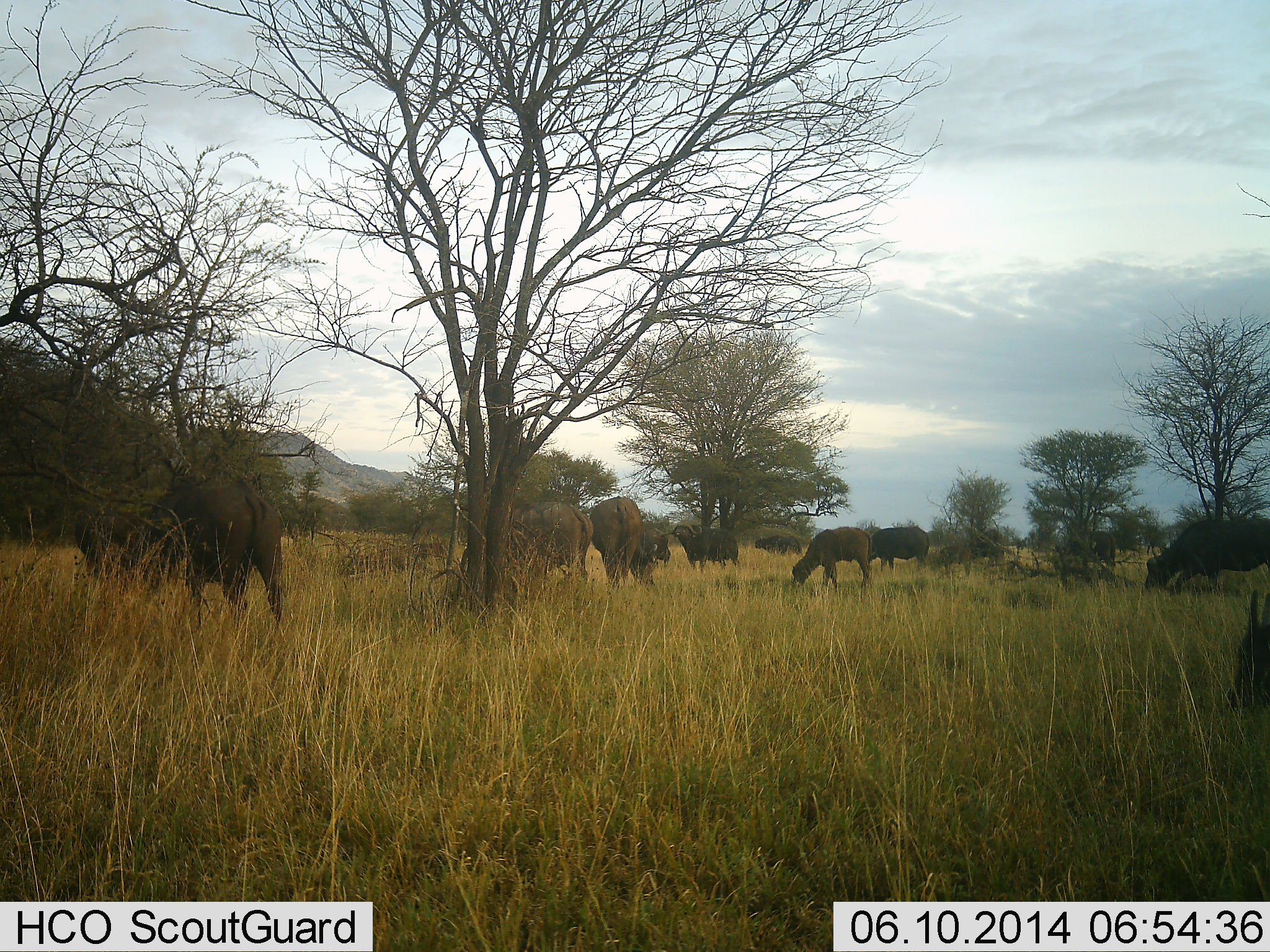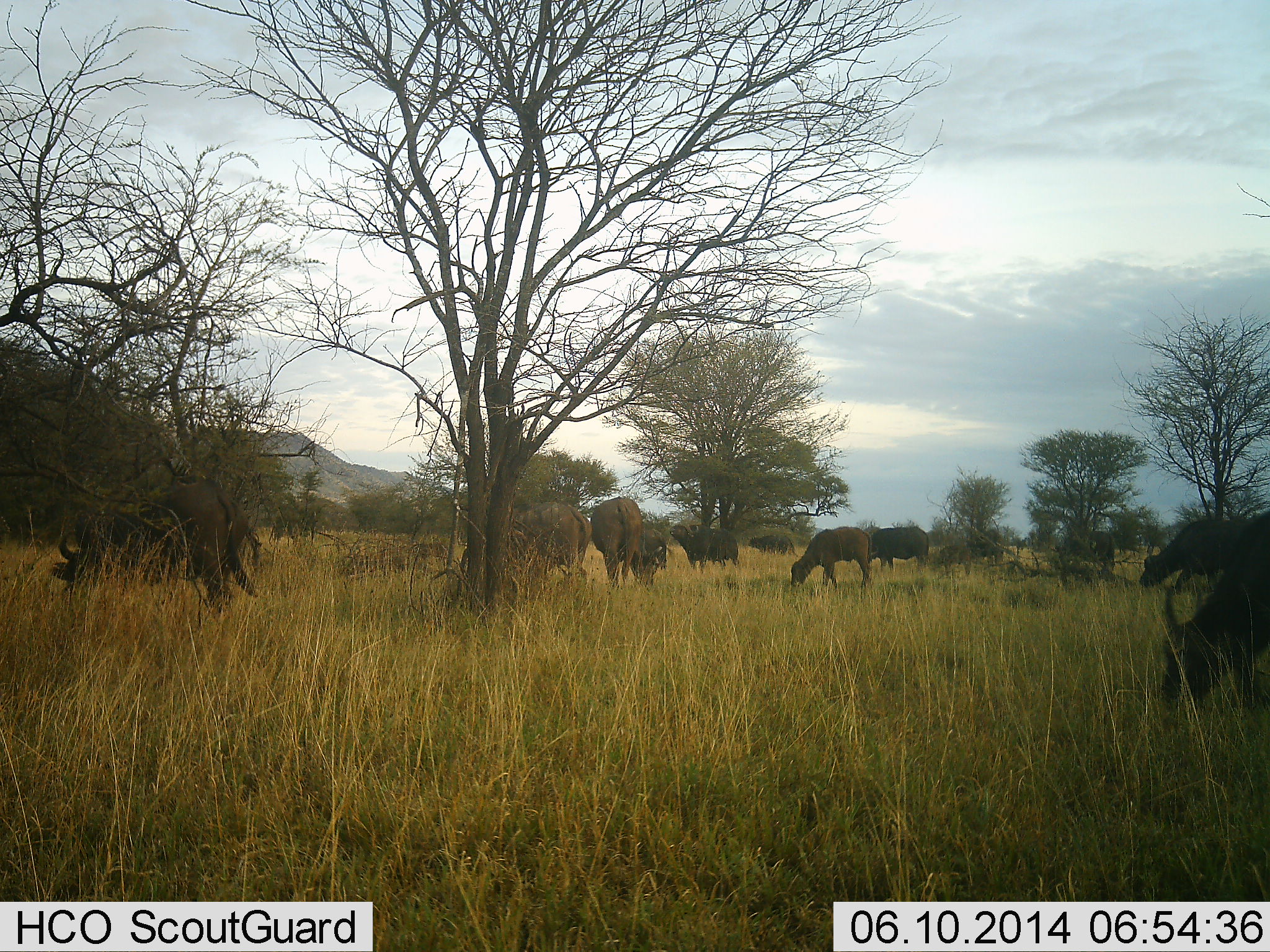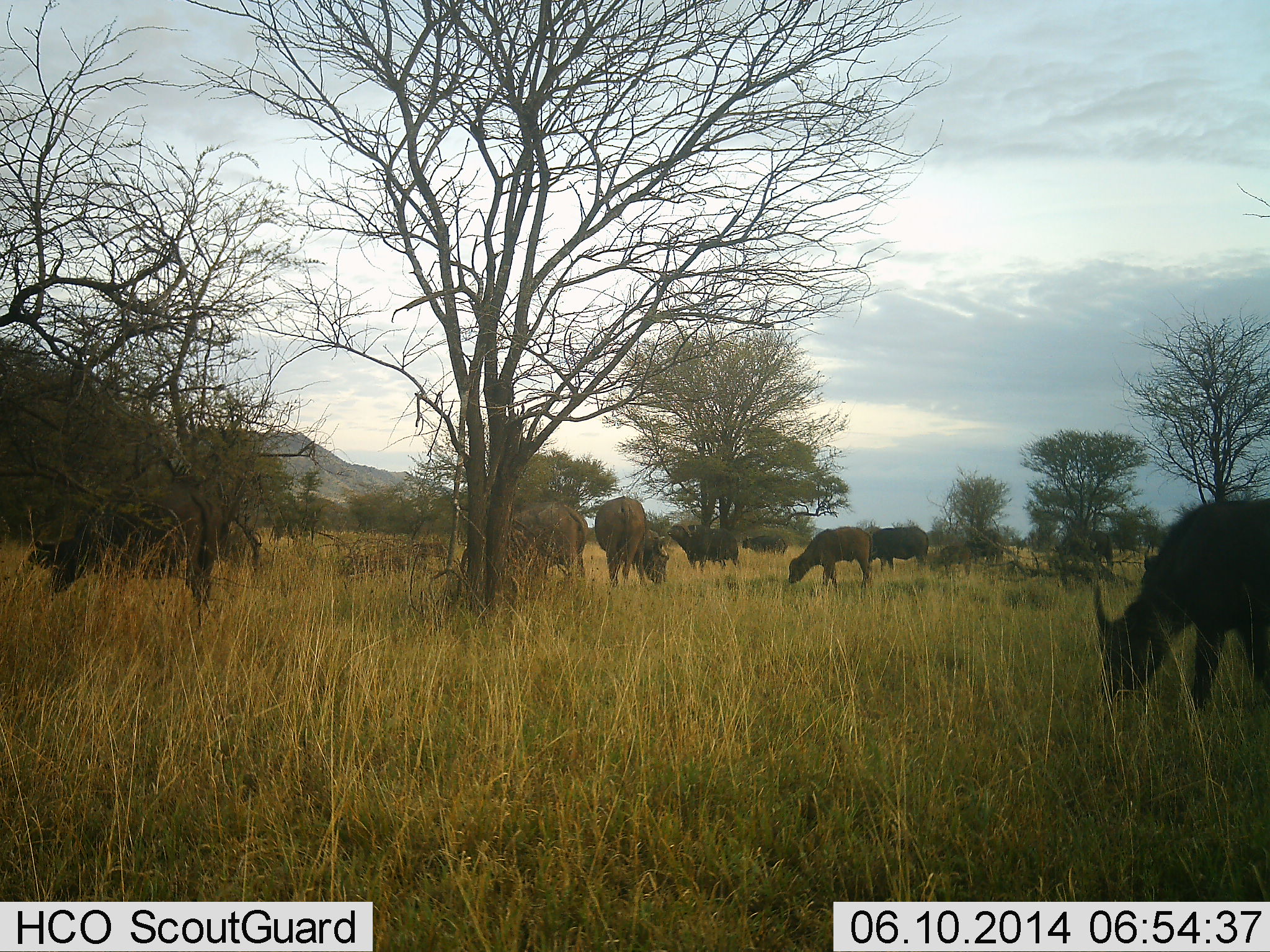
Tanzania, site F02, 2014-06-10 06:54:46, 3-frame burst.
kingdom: Animalia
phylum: Chordata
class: Mammalia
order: Artiodactyla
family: Bovidae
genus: Syncerus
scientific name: Syncerus caffer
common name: cape buffalo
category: buffalo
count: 11-50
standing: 30%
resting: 0%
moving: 50%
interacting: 10%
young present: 10%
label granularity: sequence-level